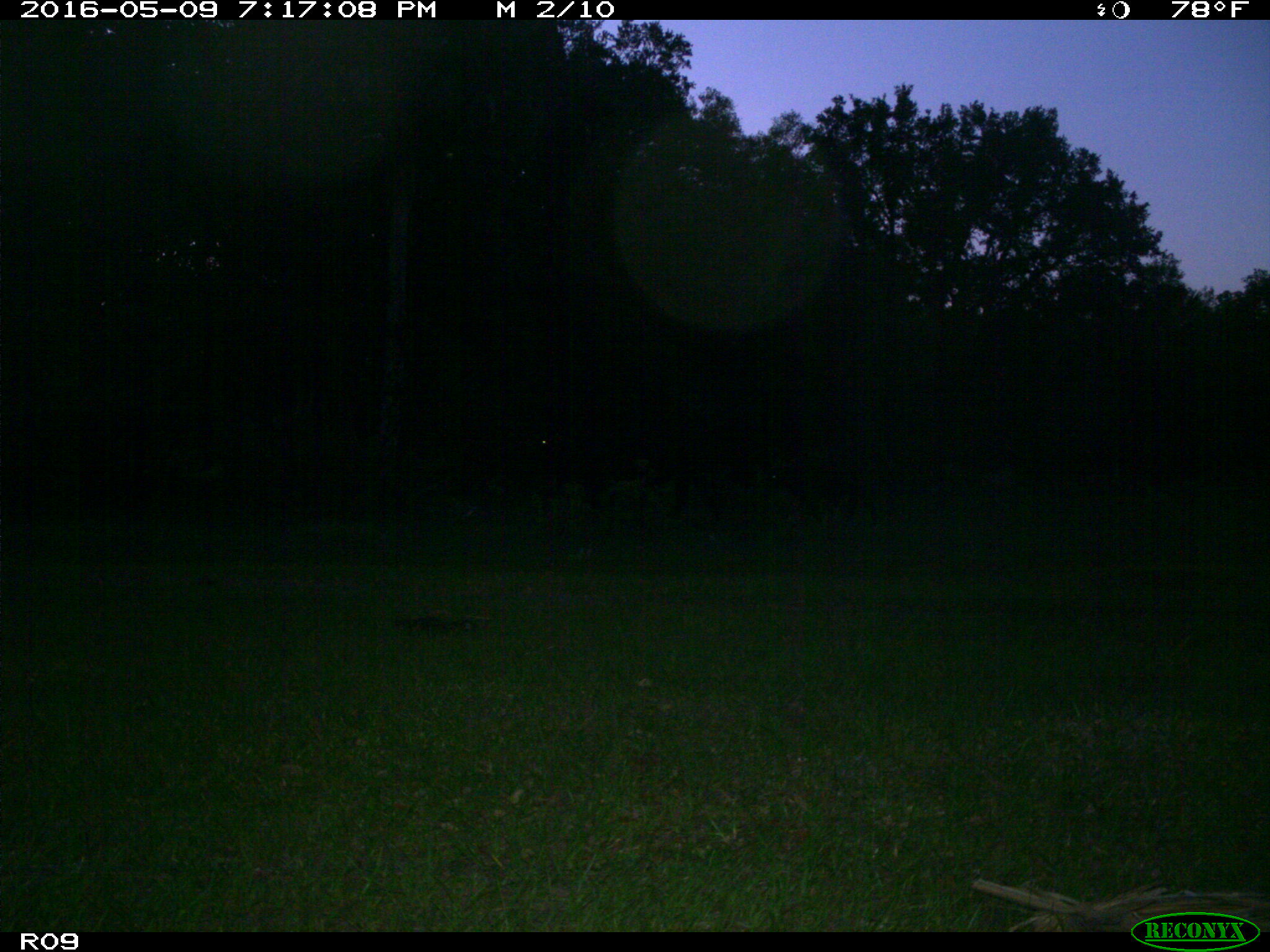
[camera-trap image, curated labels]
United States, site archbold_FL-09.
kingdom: Animalia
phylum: Chordata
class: Mammalia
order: Artiodactyla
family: Bovidae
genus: Bos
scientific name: Bos taurus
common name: domestic cow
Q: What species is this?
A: Bos taurus (domestic cow).